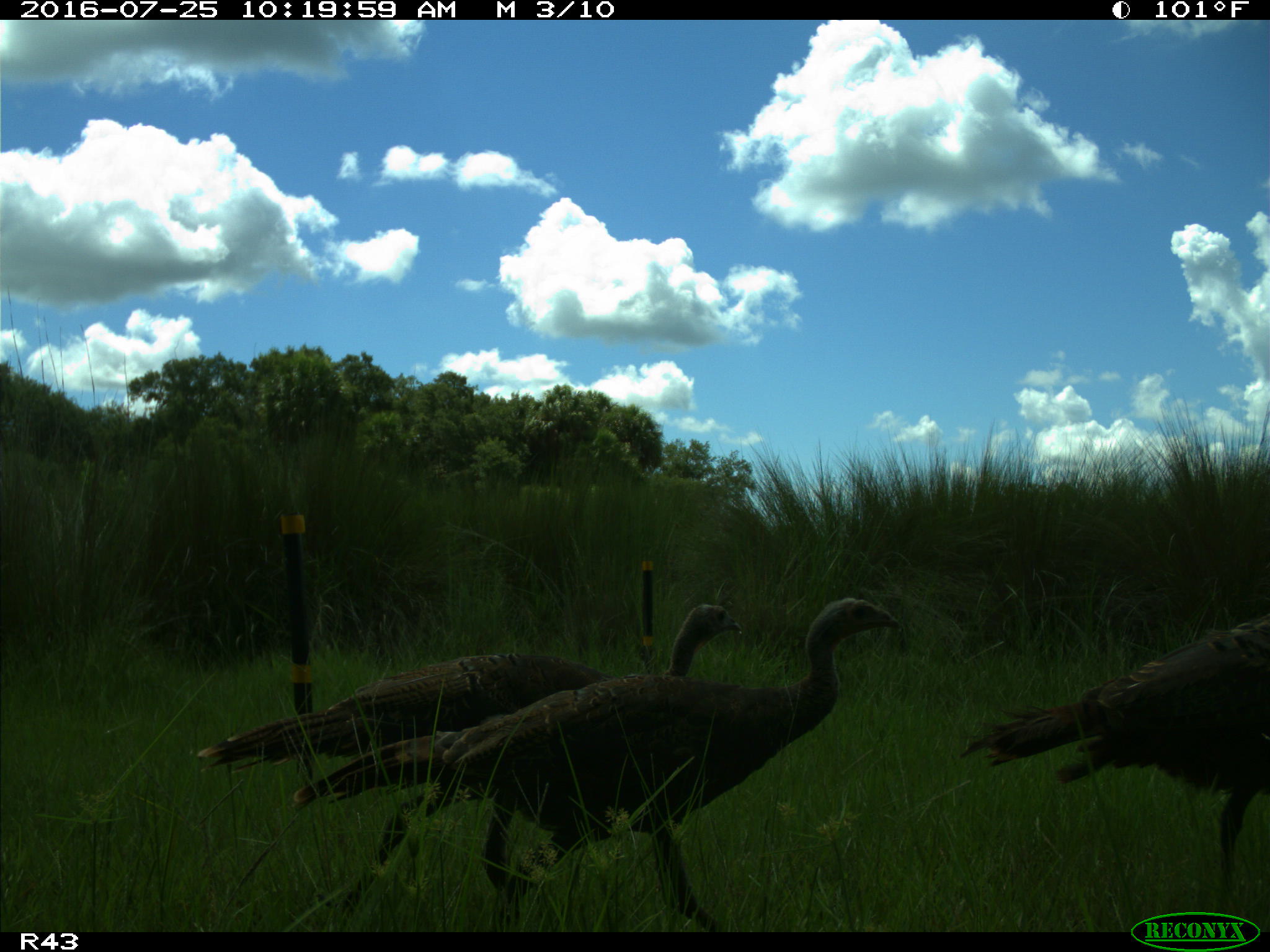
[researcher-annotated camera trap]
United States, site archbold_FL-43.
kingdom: Animalia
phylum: Chordata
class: Aves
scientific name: Aves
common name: birds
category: unidentified bird